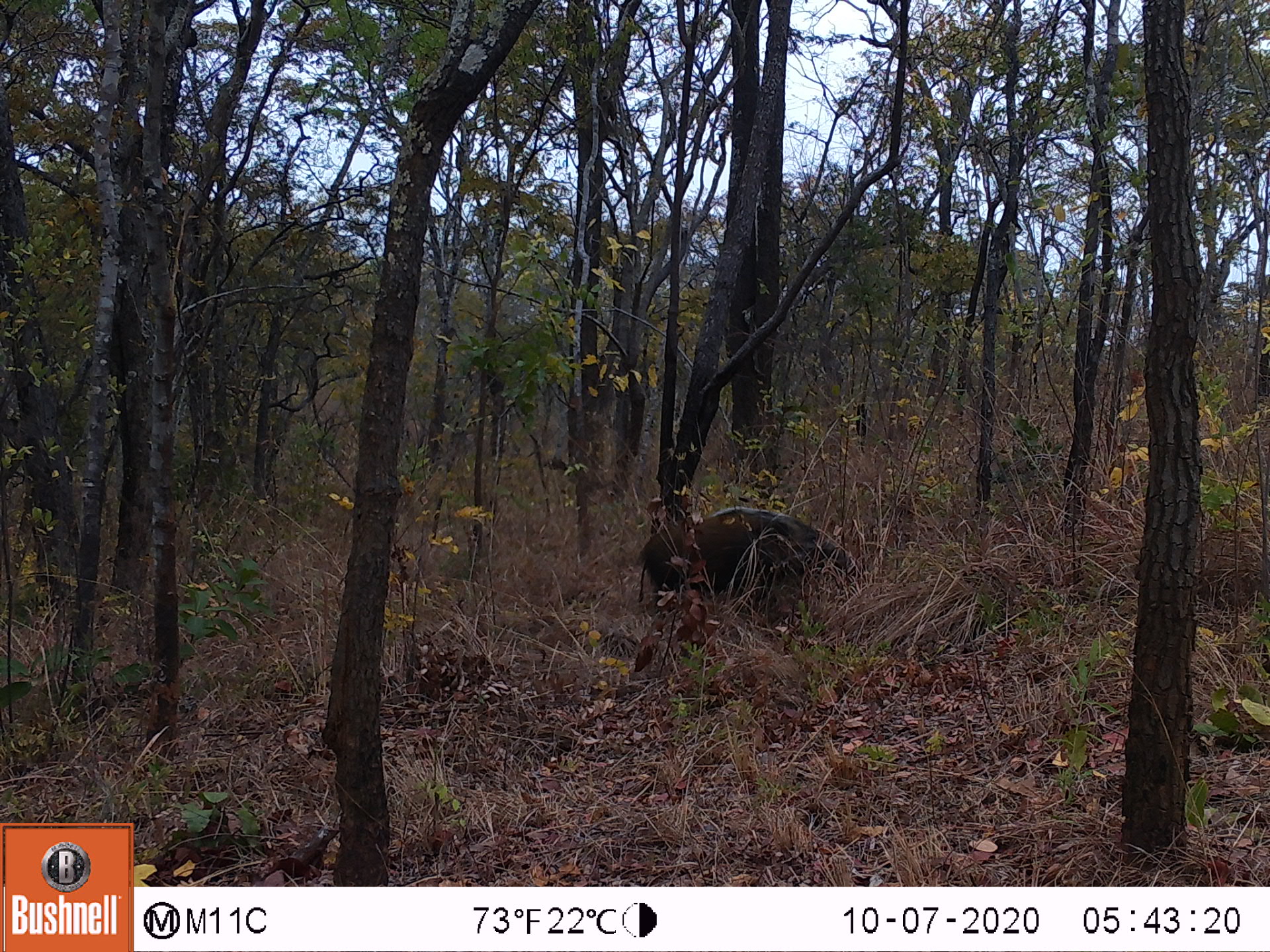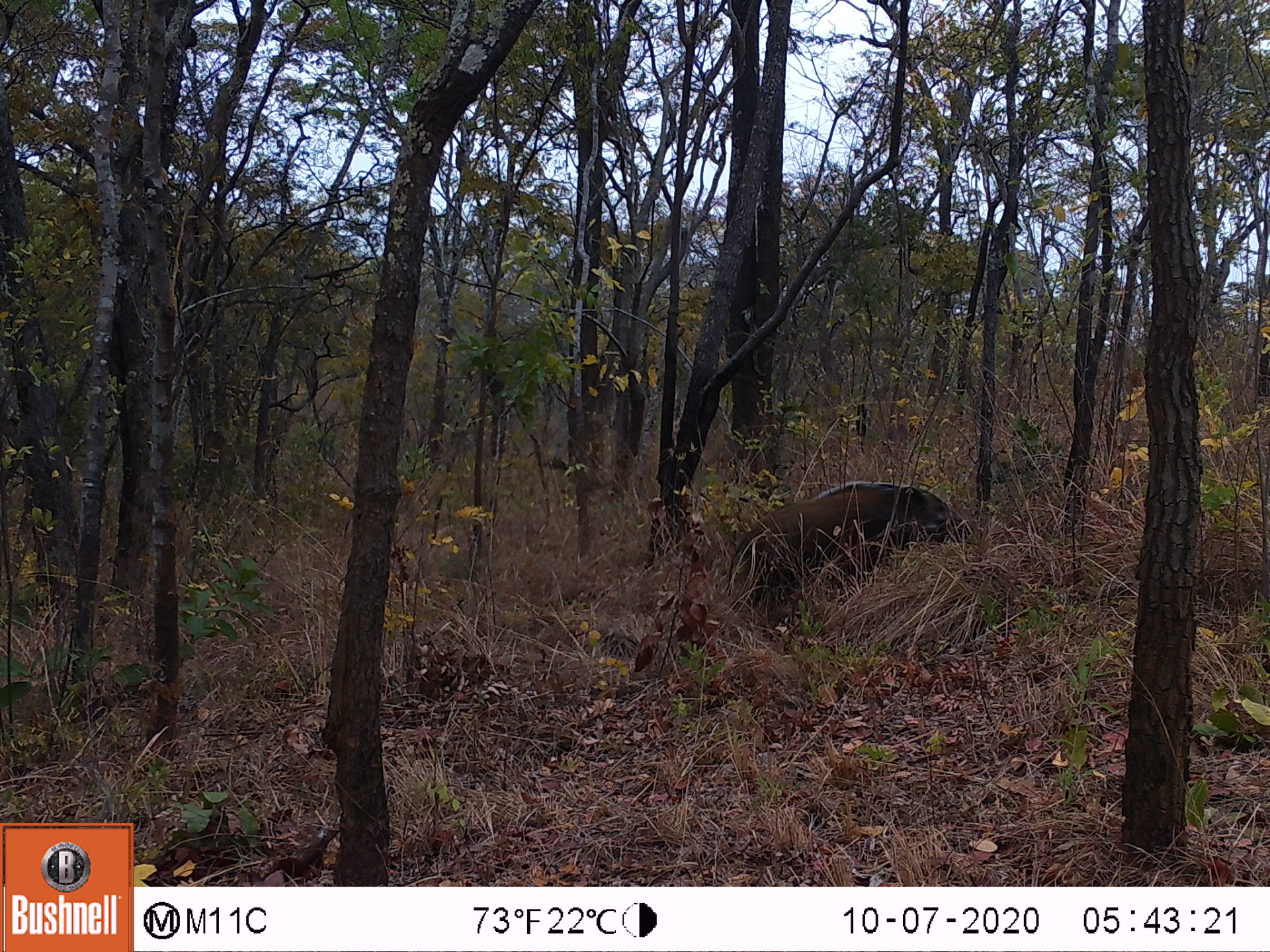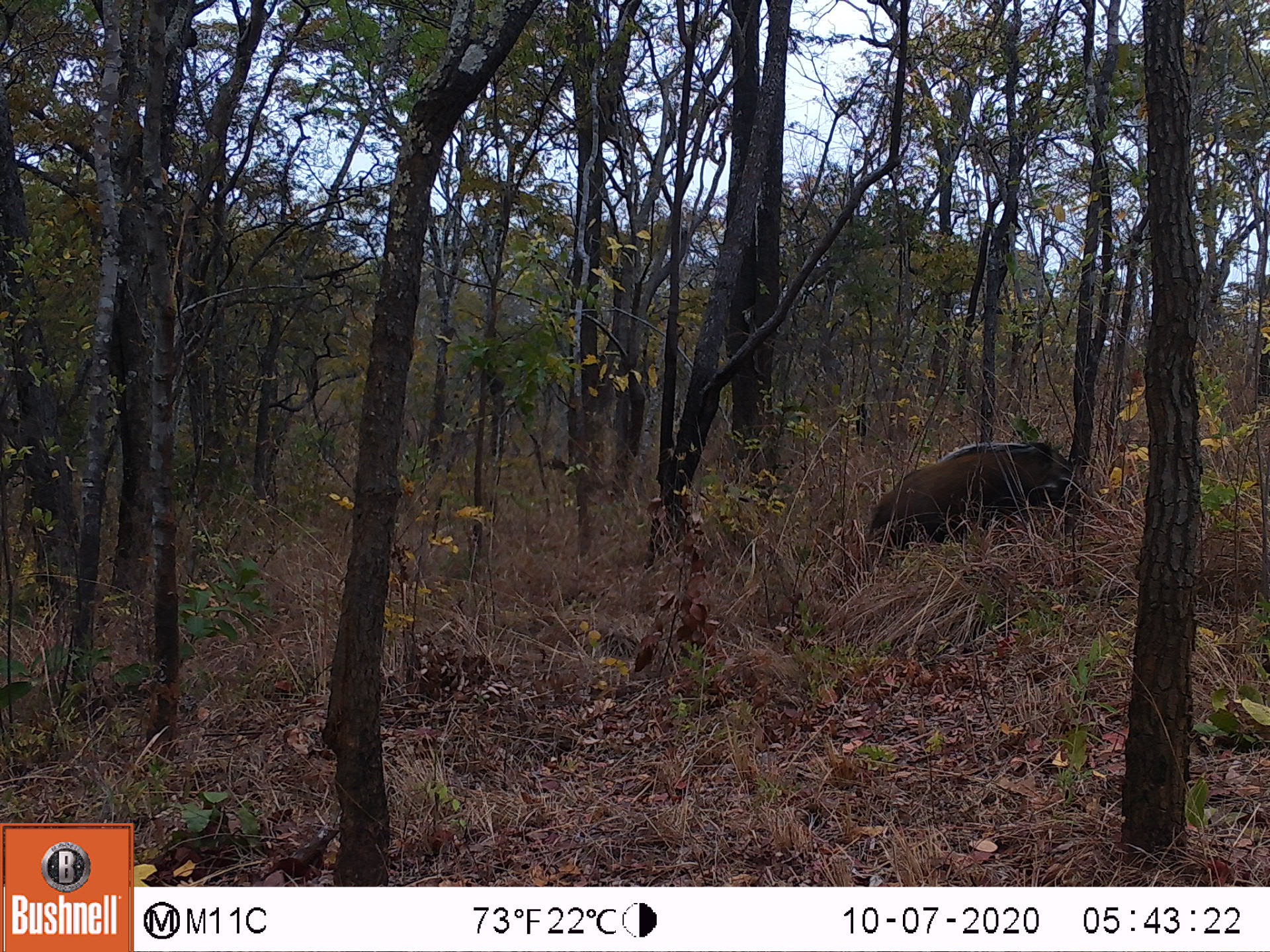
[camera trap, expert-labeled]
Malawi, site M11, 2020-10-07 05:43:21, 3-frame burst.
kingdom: Animalia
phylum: Chordata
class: Mammalia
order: Artiodactyla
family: Suidae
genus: Potamochoerus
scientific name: Potamochoerus larvatus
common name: bushpig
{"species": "bushpig (Potamochoerus larvatus)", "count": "1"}